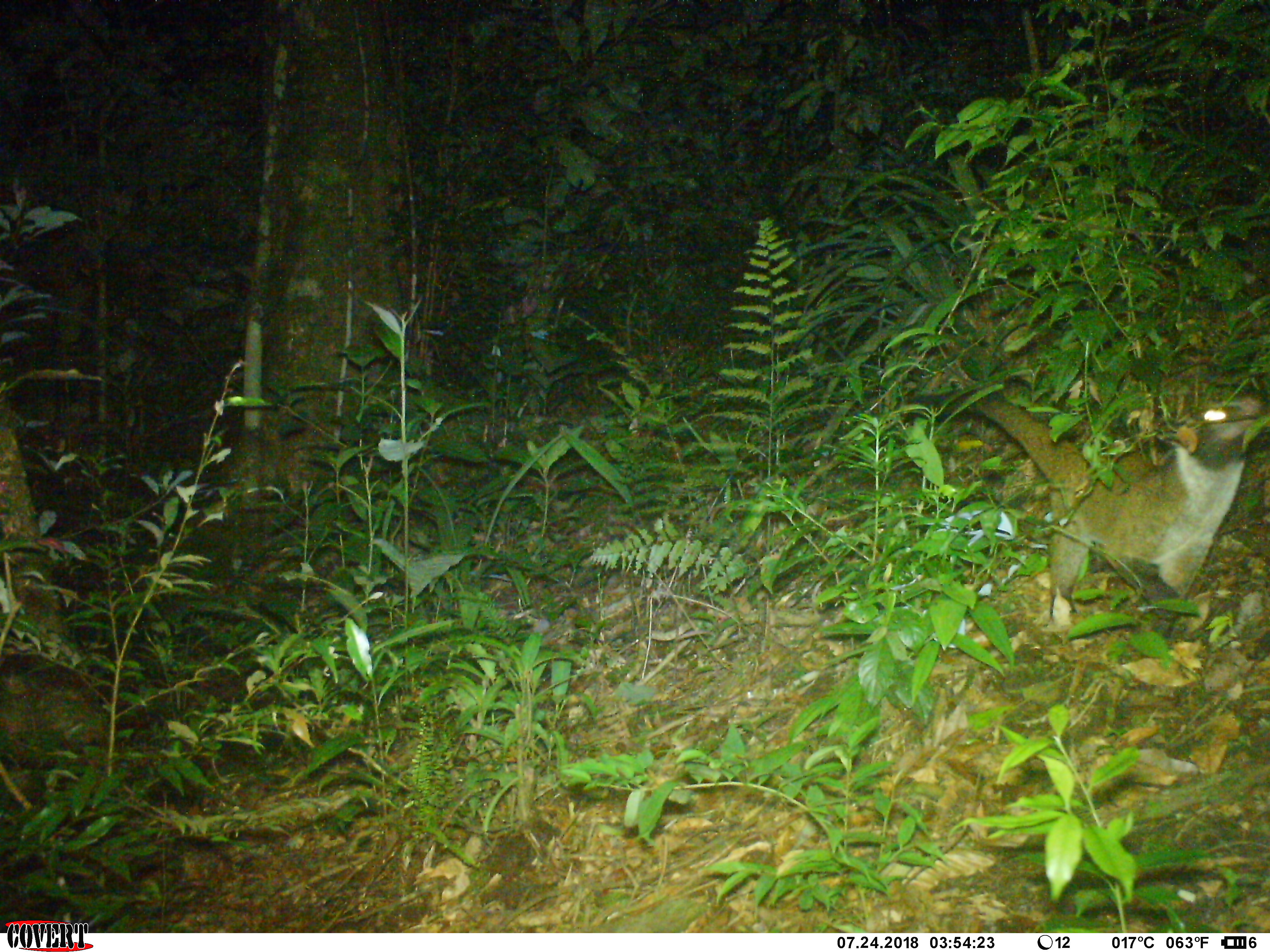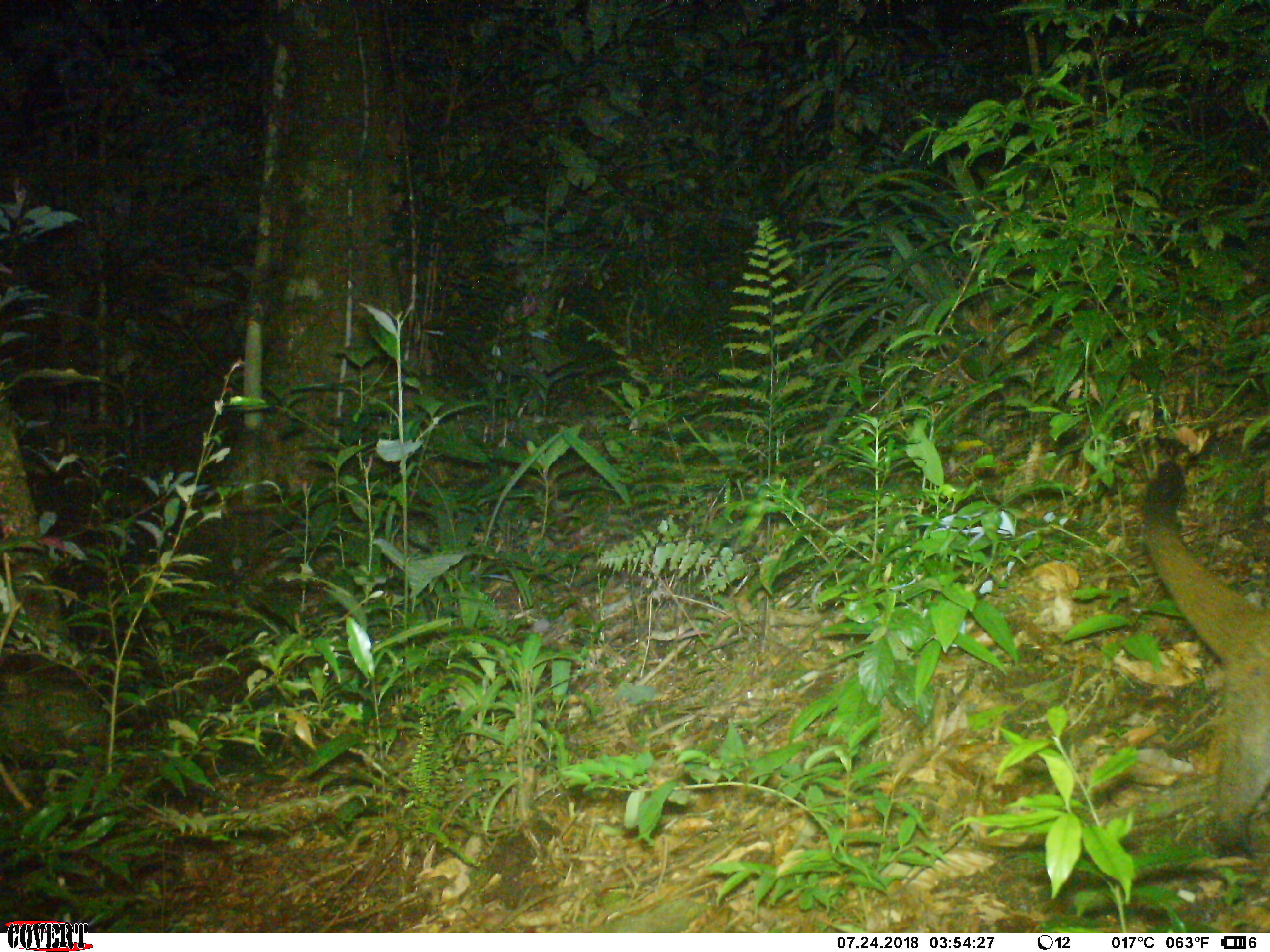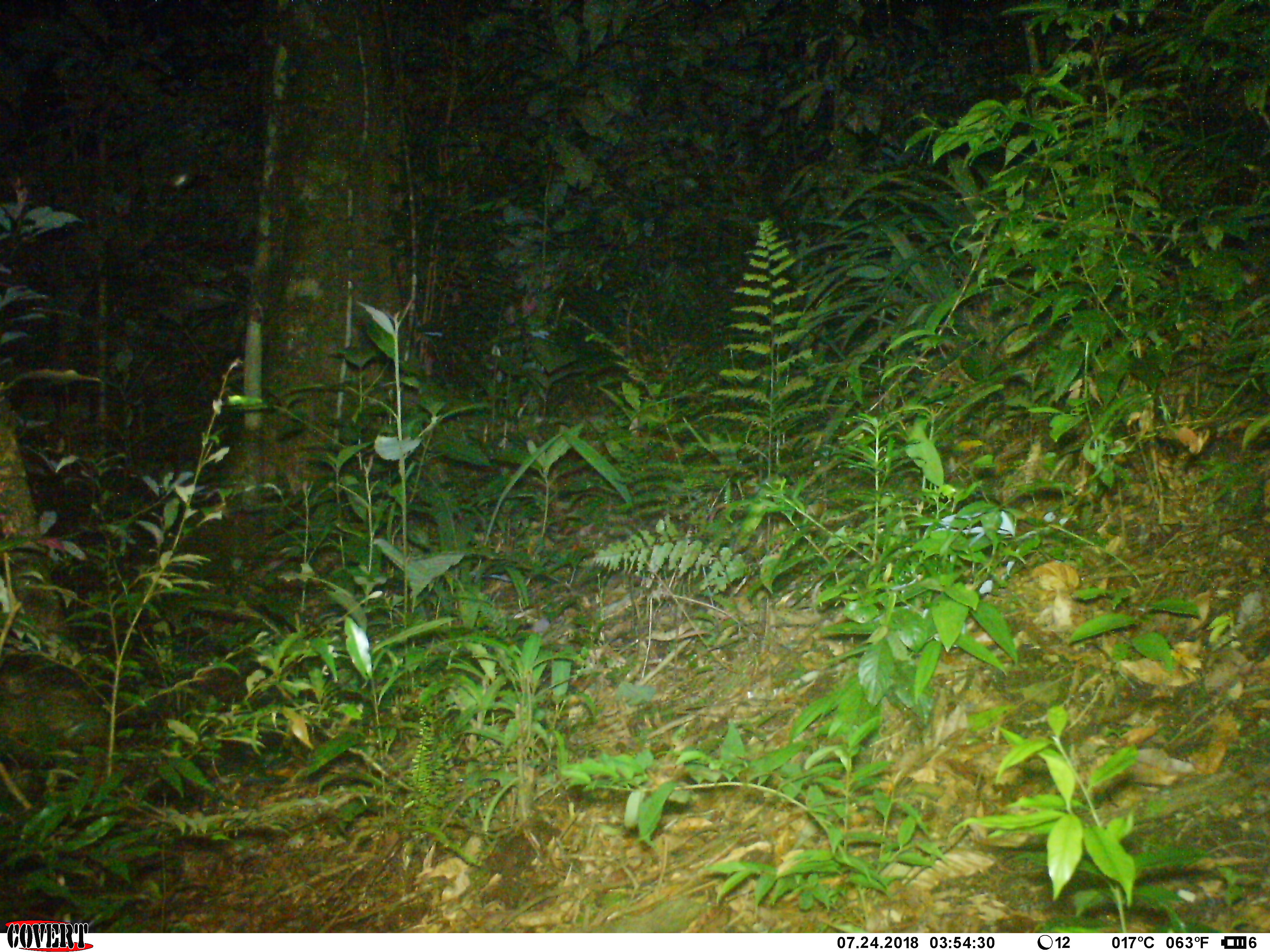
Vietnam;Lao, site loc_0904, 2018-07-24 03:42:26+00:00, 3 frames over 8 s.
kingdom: Animalia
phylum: Chordata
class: Mammalia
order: Carnivora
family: Viverridae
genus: Paguma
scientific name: Paguma larvata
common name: masked palm civet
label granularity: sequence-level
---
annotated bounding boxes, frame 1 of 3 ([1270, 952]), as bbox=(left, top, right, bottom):
masked palm civet: bbox=(910, 383, 1270, 633)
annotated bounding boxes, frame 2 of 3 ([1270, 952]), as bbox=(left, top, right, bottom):
masked palm civet: bbox=(1139, 458, 1270, 868)